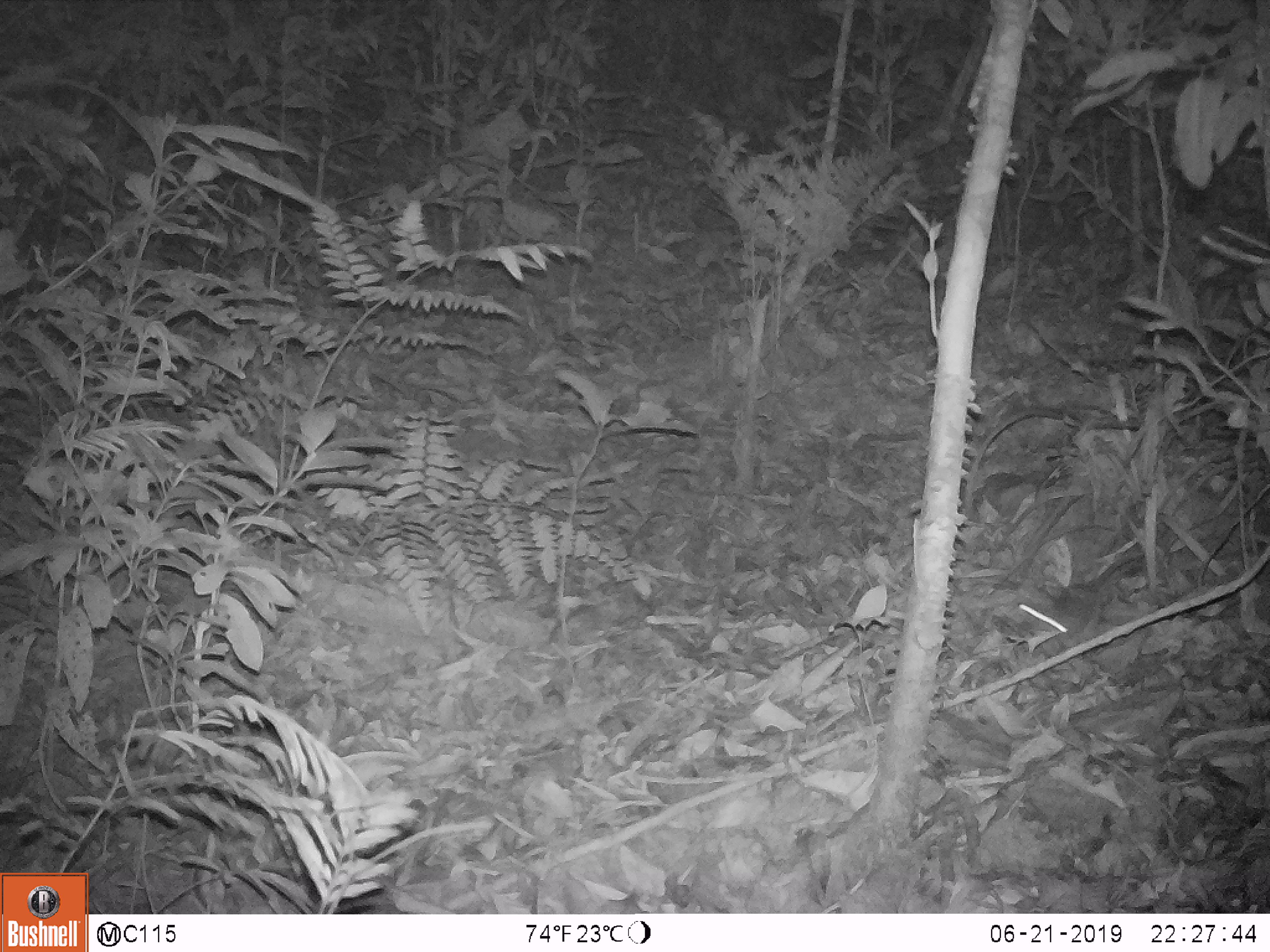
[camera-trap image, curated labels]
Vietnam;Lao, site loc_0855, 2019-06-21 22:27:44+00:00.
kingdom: Animalia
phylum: Chordata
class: Mammalia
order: Rodentia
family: Muridae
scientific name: Muridae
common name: old-world mice and rats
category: unidentified murid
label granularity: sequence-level